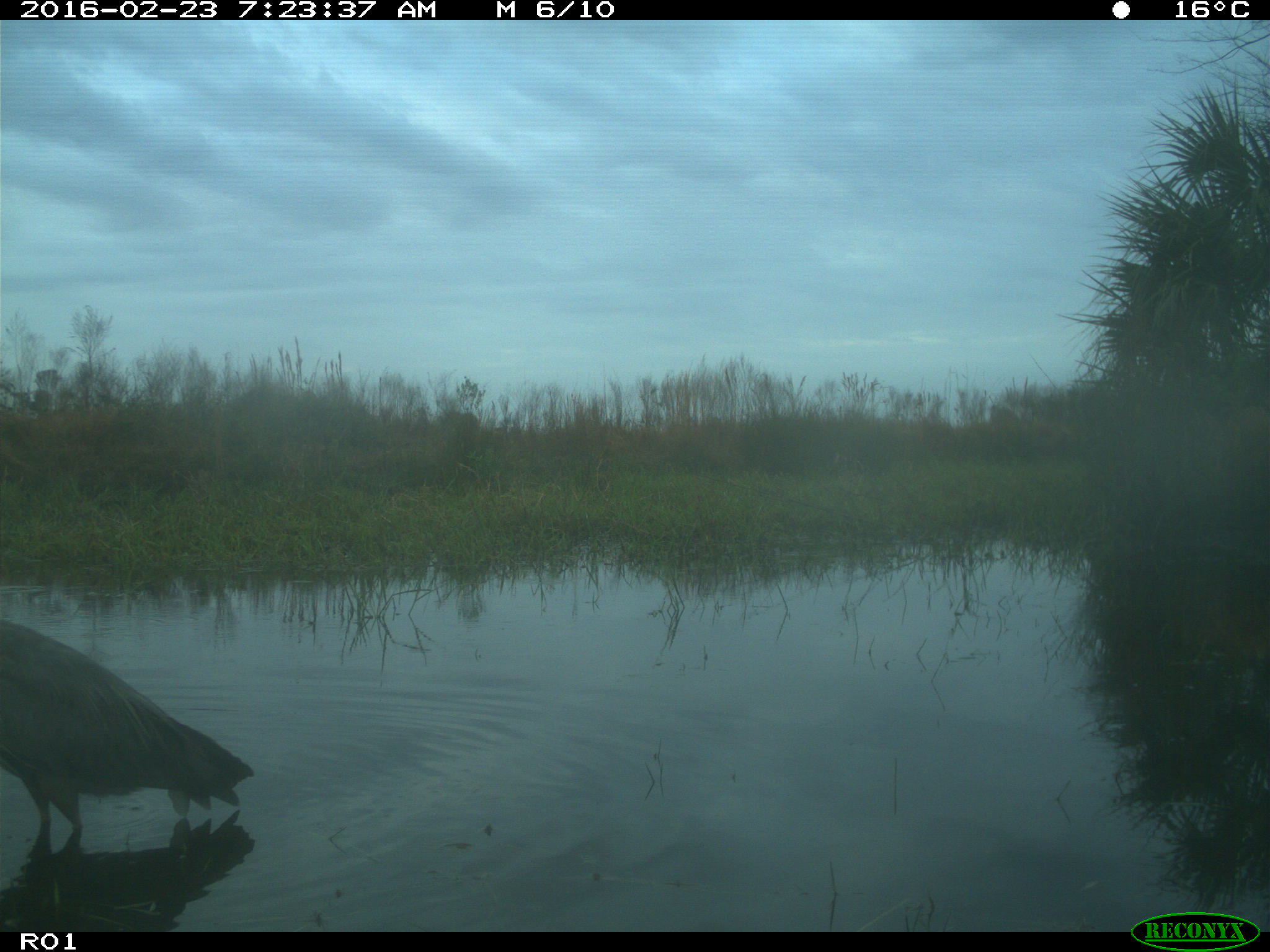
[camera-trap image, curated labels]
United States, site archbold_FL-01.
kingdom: Animalia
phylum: Chordata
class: Aves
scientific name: Aves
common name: birds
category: unidentified bird